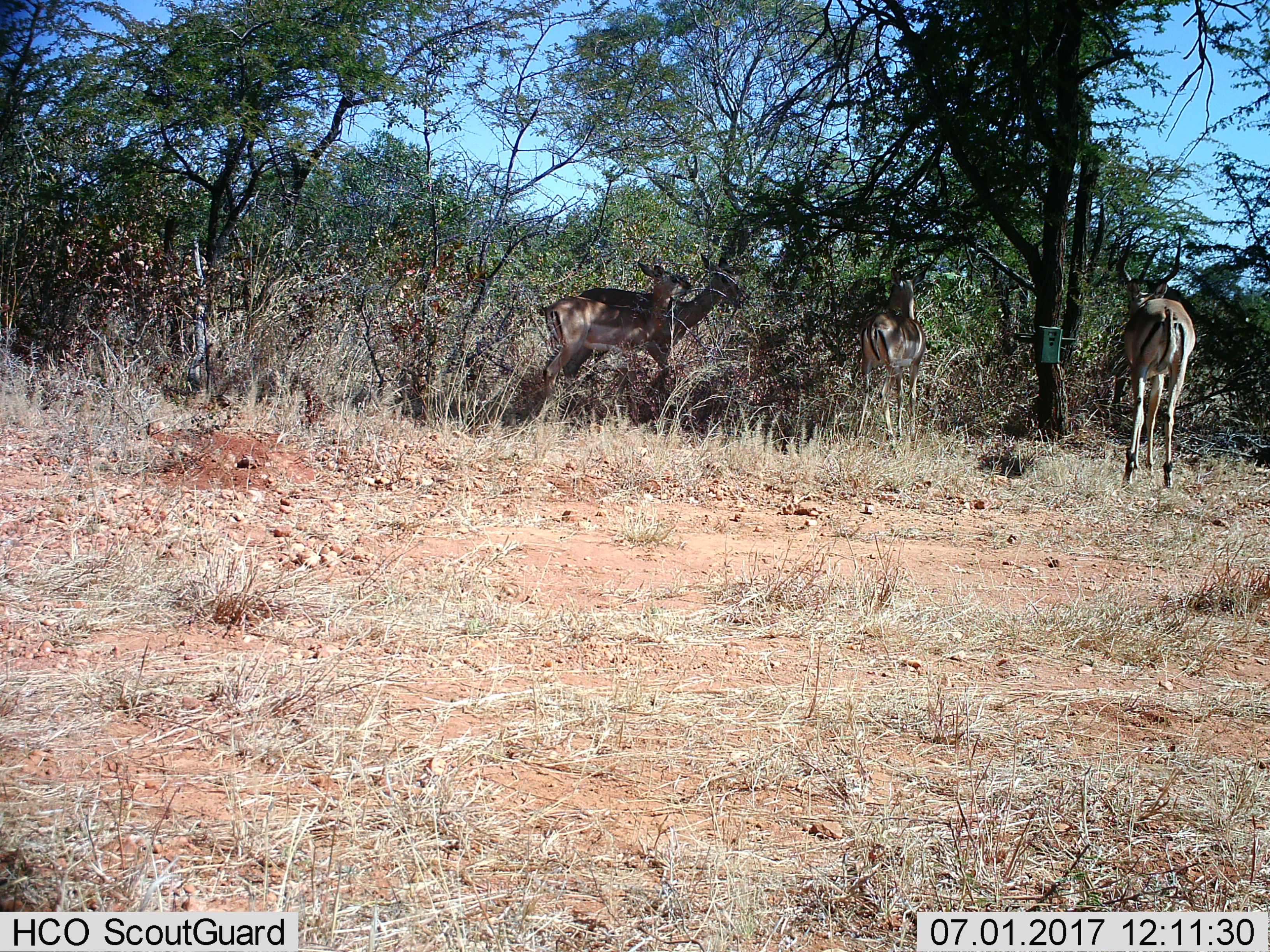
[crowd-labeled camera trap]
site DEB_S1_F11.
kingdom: Animalia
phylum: Chordata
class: Mammalia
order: Artiodactyla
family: Bovidae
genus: Aepyceros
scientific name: Aepyceros melampus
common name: impala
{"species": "impala (Aepyceros melampus)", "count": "4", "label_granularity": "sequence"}